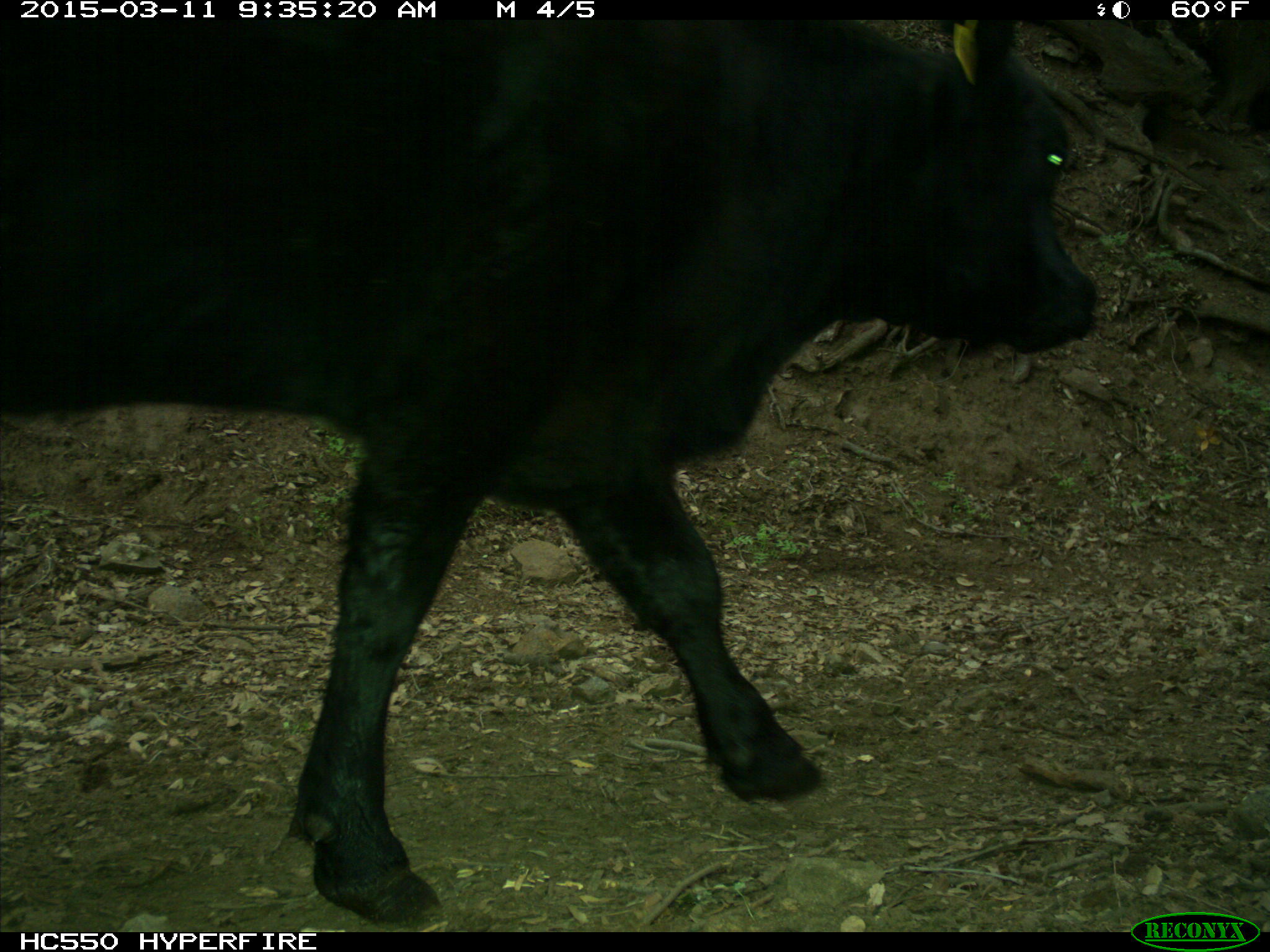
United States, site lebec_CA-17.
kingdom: Animalia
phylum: Chordata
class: Mammalia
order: Artiodactyla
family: Bovidae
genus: Bos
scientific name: Bos taurus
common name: domestic cow